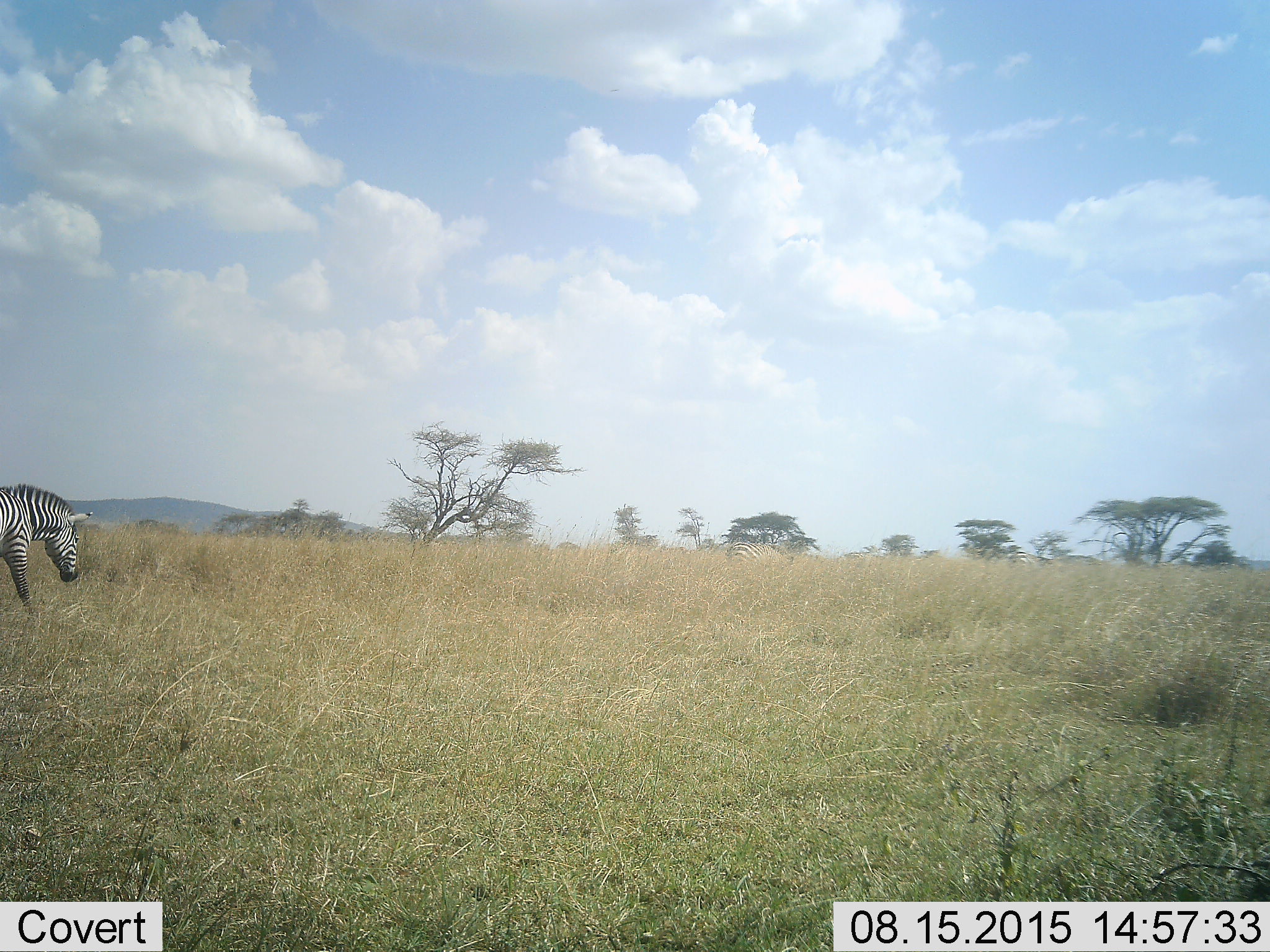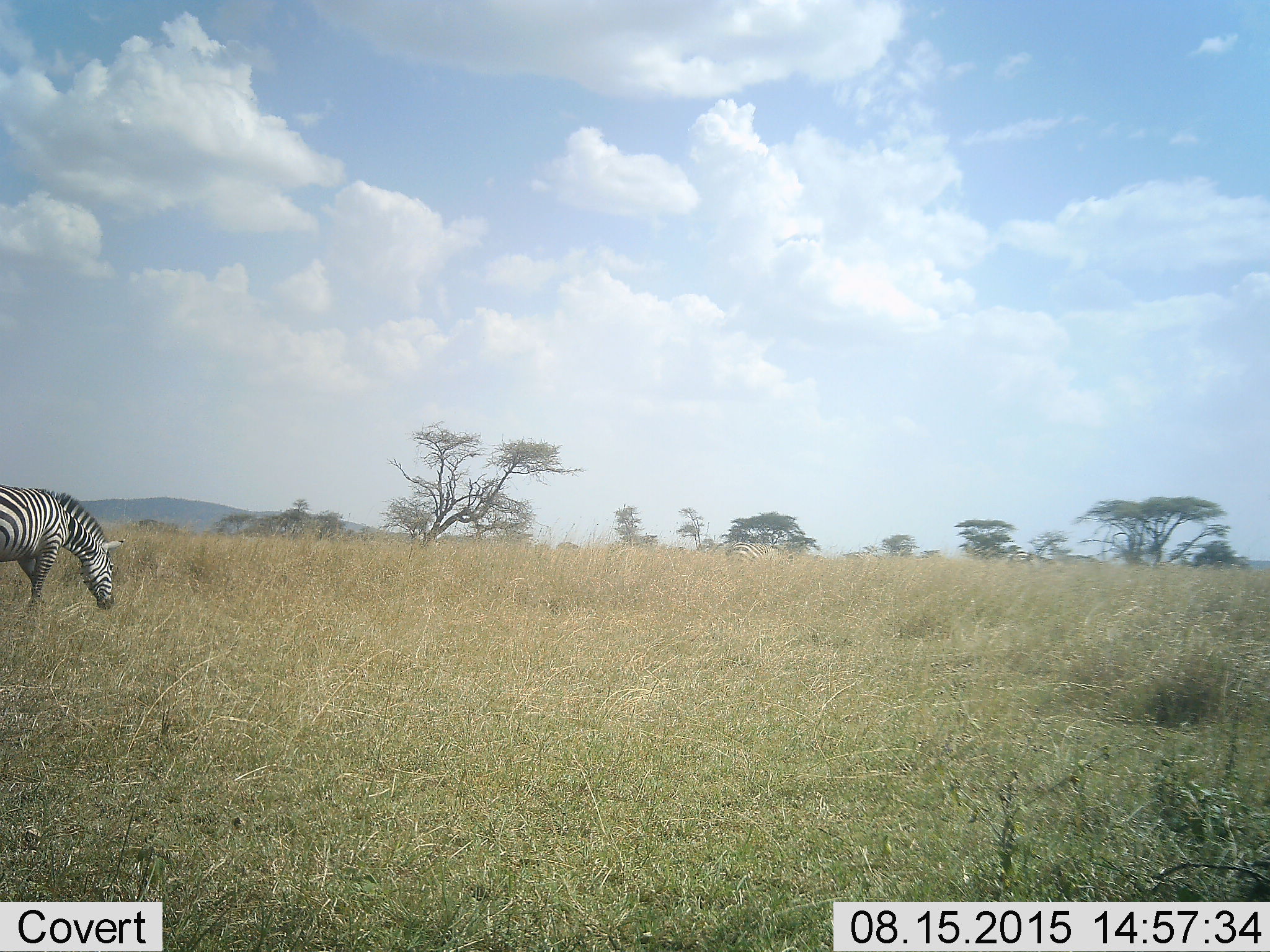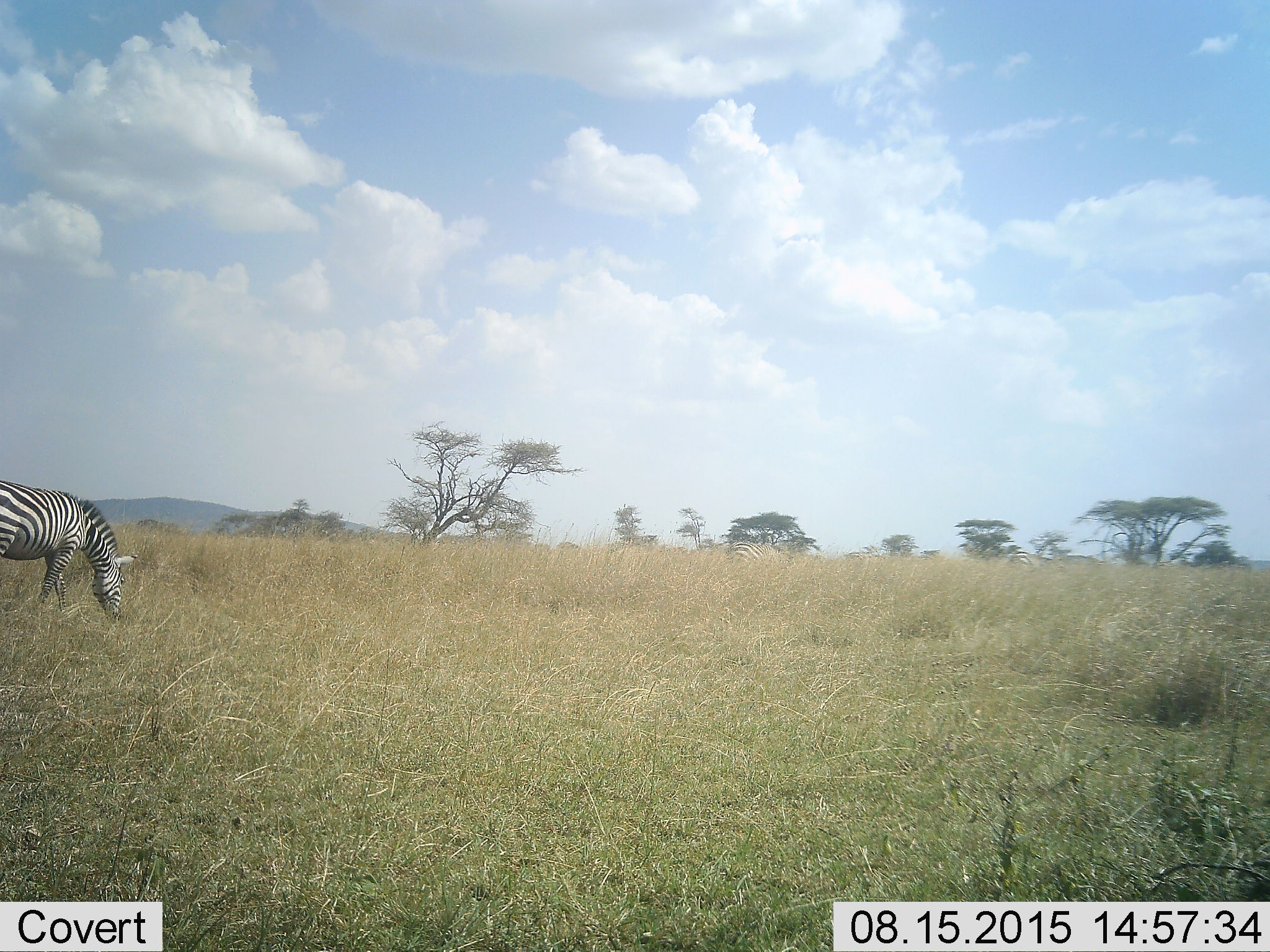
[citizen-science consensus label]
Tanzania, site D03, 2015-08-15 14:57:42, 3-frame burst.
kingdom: Animalia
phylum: Chordata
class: Mammalia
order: Perissodactyla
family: Equidae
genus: Equus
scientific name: Equus quagga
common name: plains zebra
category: zebra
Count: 1.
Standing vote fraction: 22%.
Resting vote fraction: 0%.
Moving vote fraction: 50%.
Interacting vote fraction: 0%.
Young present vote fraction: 0%.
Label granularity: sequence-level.